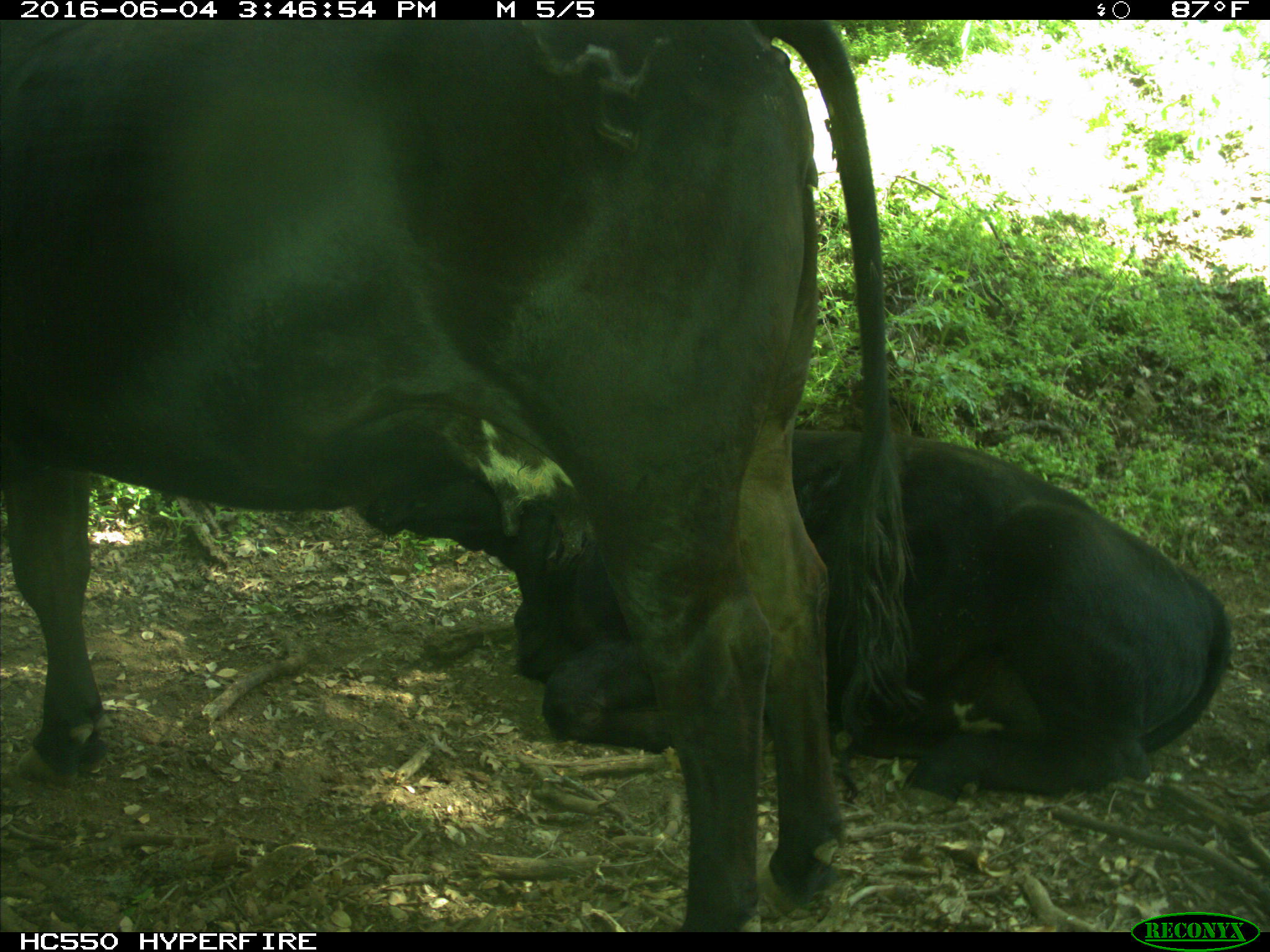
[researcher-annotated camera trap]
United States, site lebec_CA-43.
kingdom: Animalia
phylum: Chordata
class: Mammalia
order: Artiodactyla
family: Bovidae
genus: Bos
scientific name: Bos taurus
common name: domestic cow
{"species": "Bos taurus (domestic cow)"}